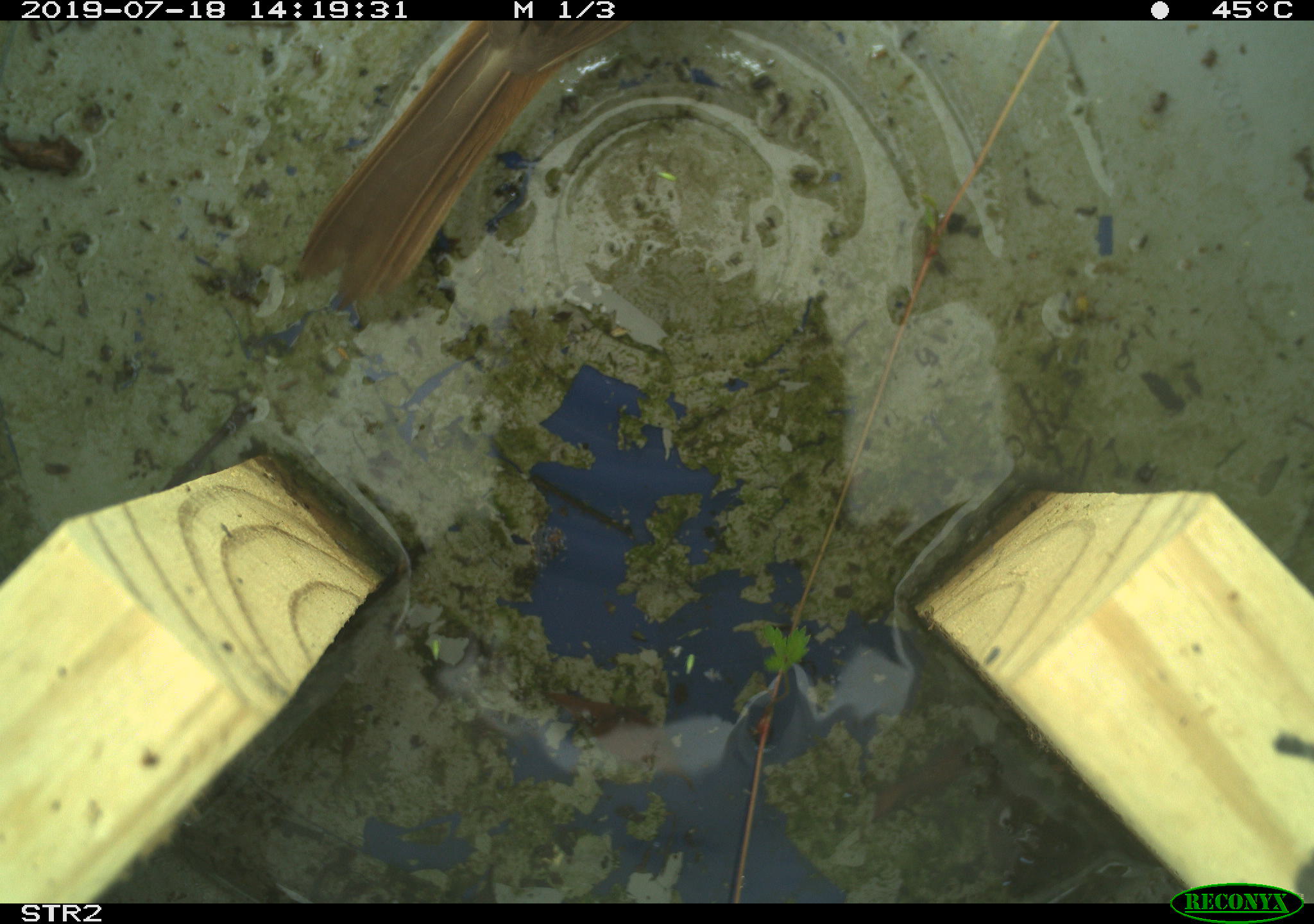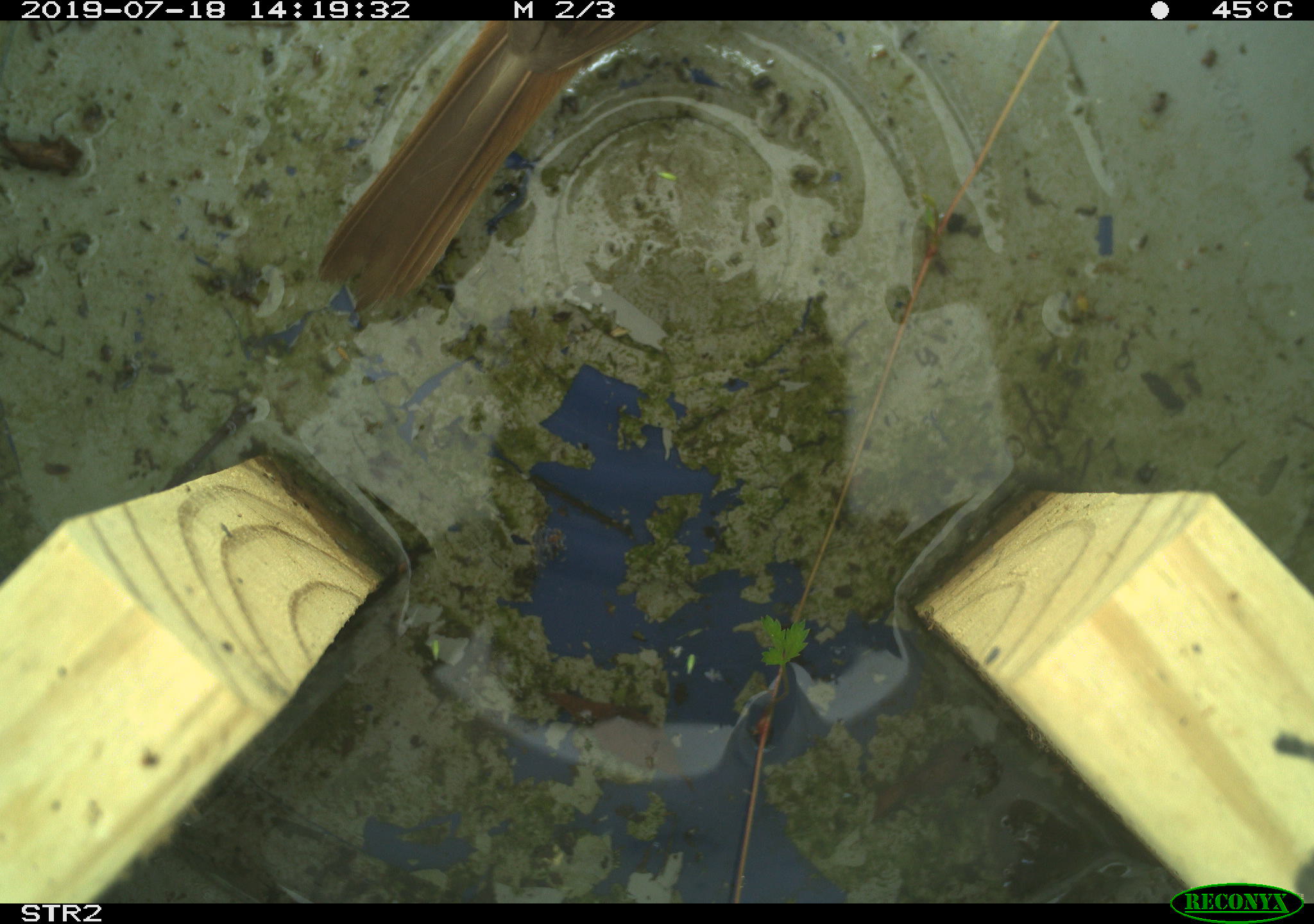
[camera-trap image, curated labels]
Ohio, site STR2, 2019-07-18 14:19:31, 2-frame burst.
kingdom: Animalia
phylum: Chordata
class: Aves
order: Passeriformes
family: Passerellidae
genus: Melospiza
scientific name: Melospiza melodia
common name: song sparrow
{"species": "song sparrow (Melospiza melodia)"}